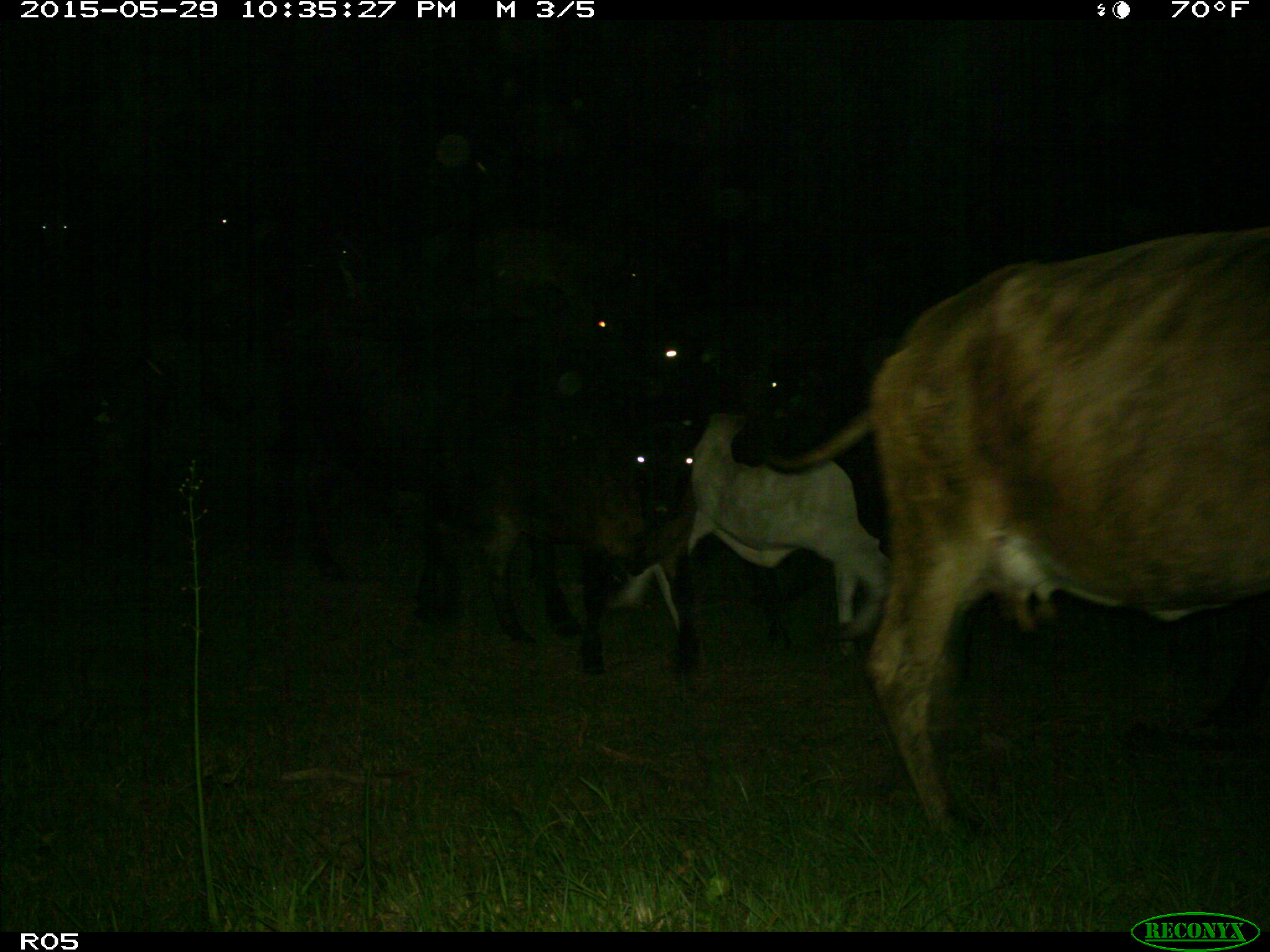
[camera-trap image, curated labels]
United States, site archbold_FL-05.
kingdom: Animalia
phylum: Chordata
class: Mammalia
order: Artiodactyla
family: Bovidae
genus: Bos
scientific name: Bos taurus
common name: domestic cow